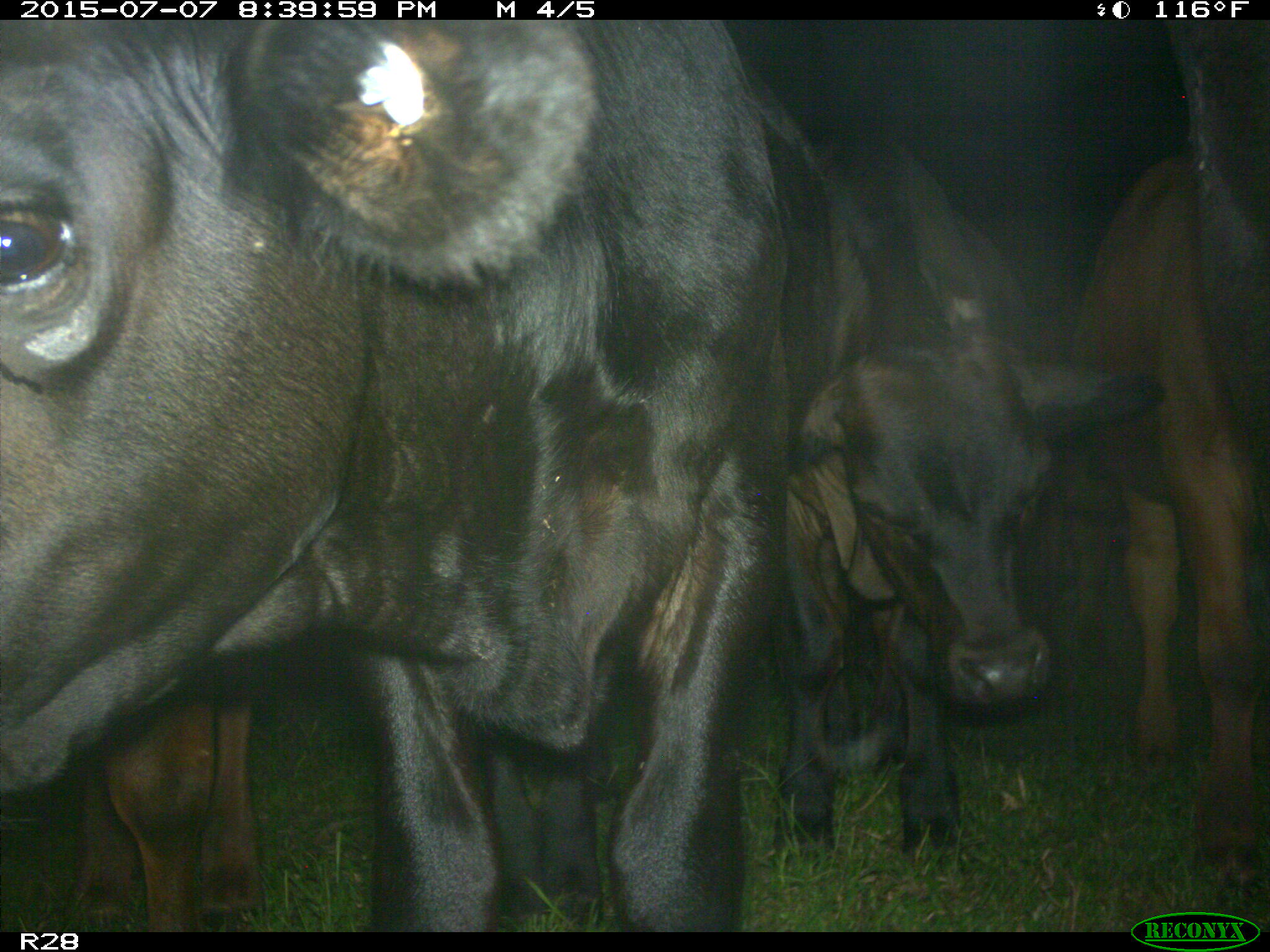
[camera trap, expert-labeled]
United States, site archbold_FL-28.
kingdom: Animalia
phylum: Chordata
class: Mammalia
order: Artiodactyla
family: Bovidae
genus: Bos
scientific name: Bos taurus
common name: domestic cow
Bos taurus (domestic cow).